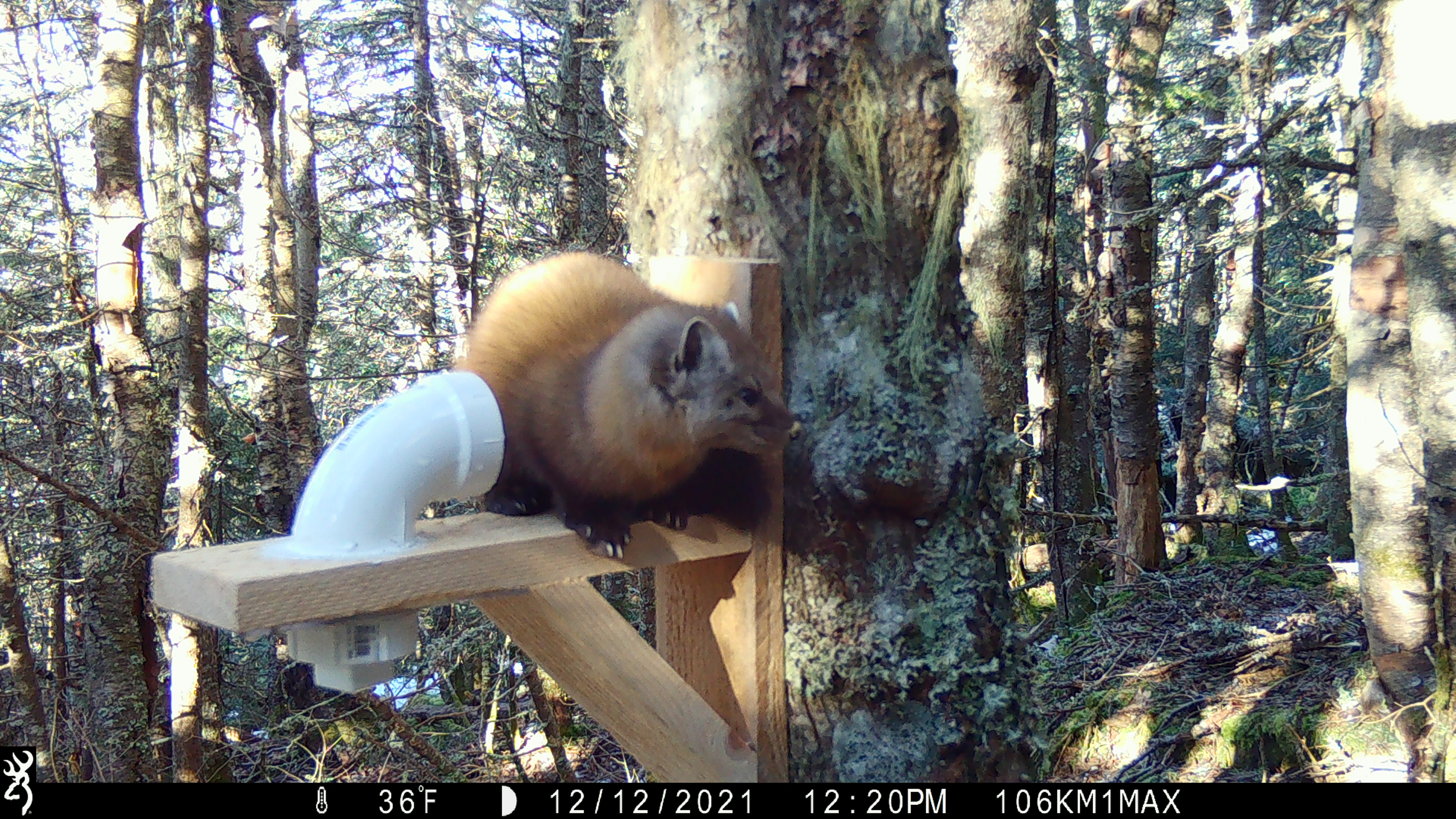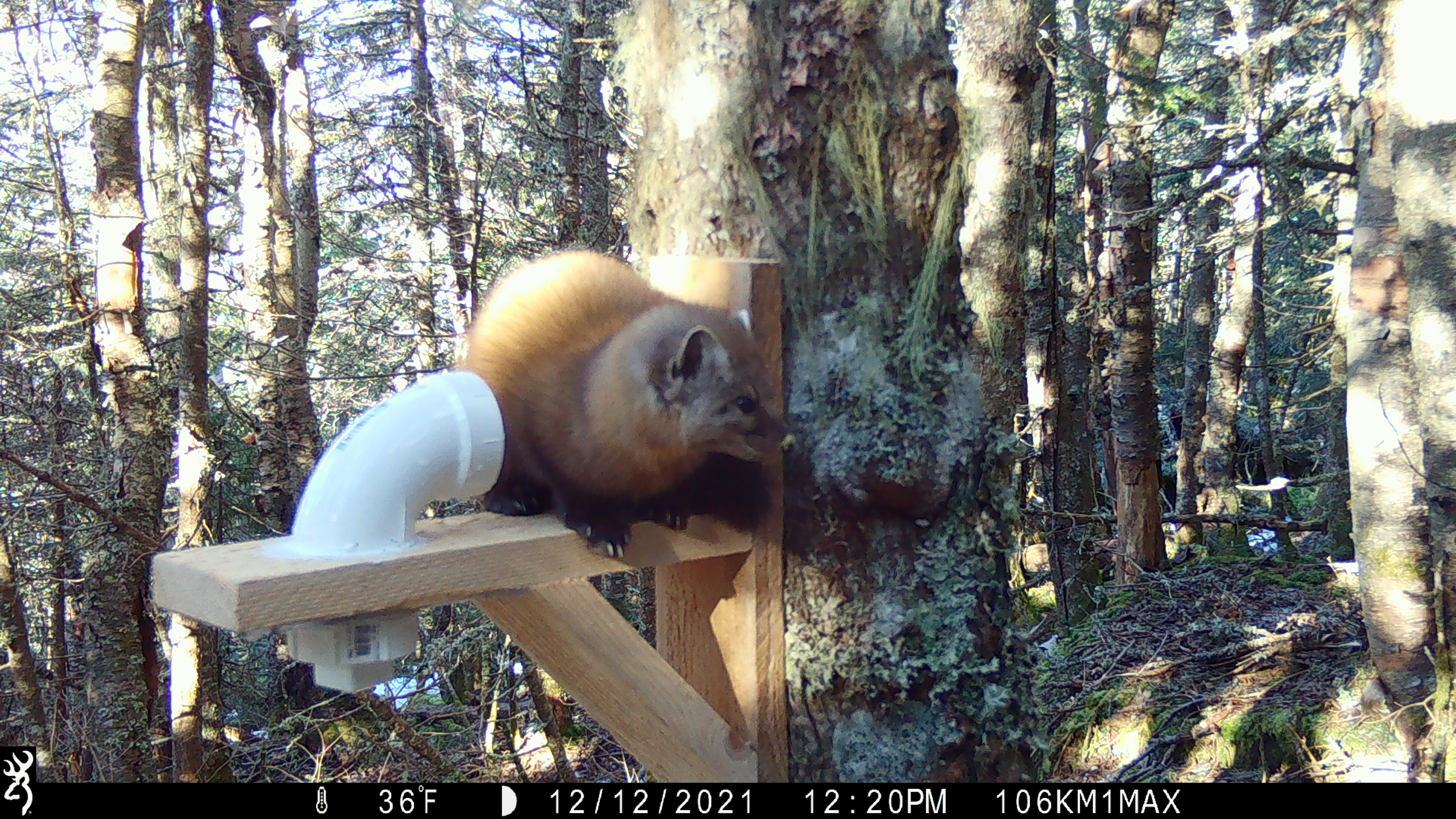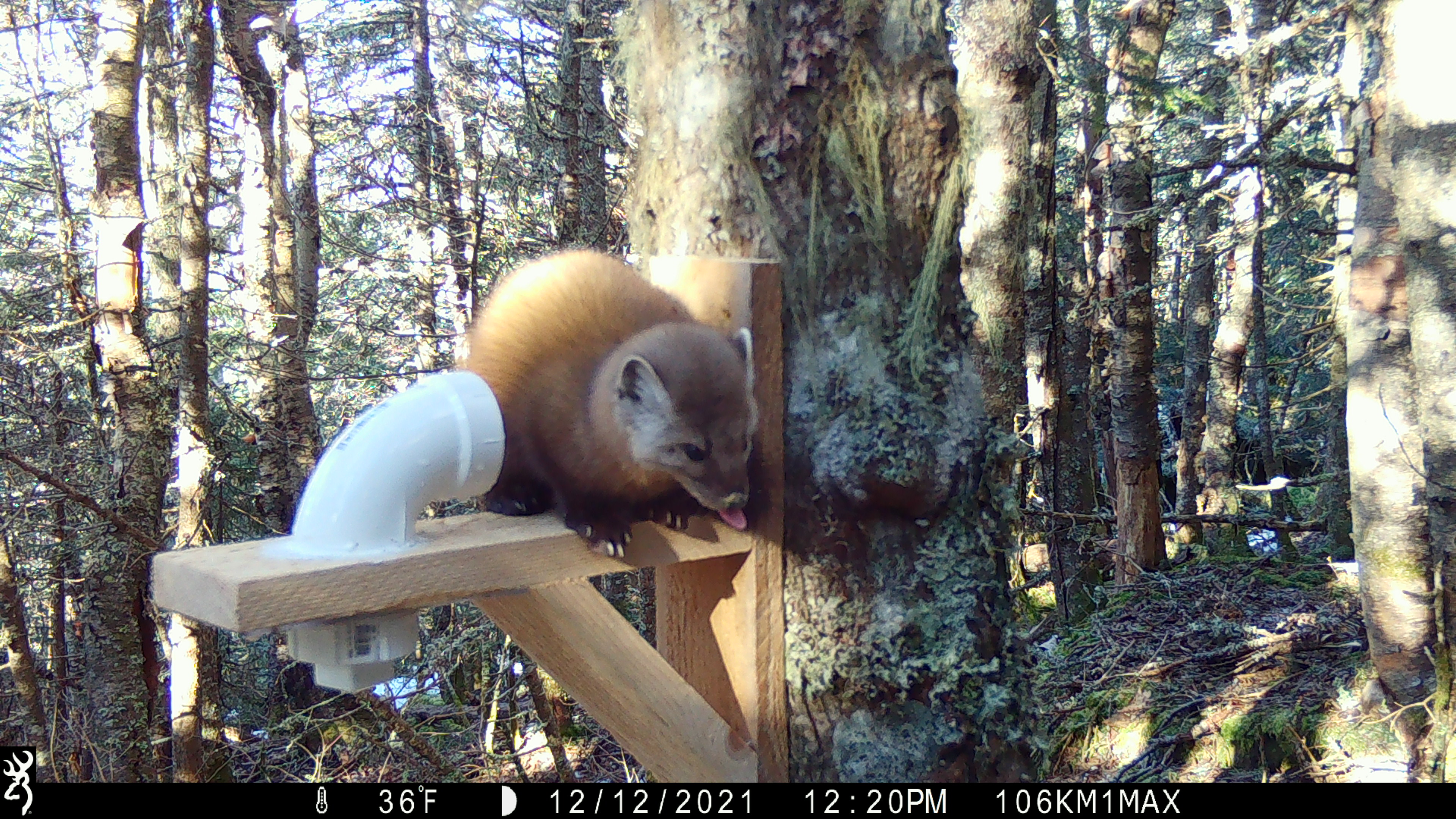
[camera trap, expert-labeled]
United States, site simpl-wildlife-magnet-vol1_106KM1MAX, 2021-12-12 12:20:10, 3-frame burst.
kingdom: Animalia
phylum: Chordata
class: Mammalia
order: Carnivora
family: Mustelidae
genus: Martes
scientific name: Martes americana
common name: american marten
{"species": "american marten (Martes americana)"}